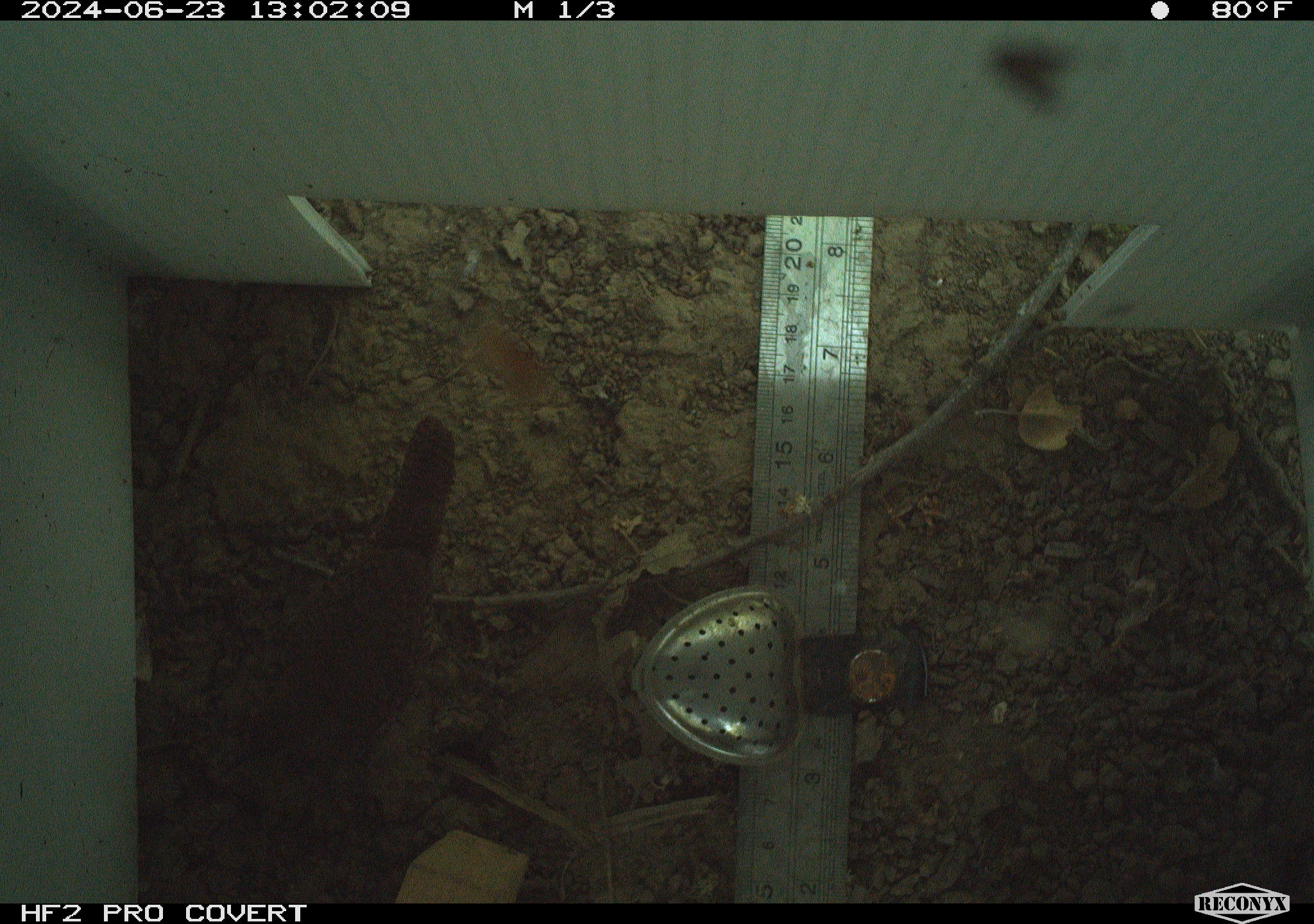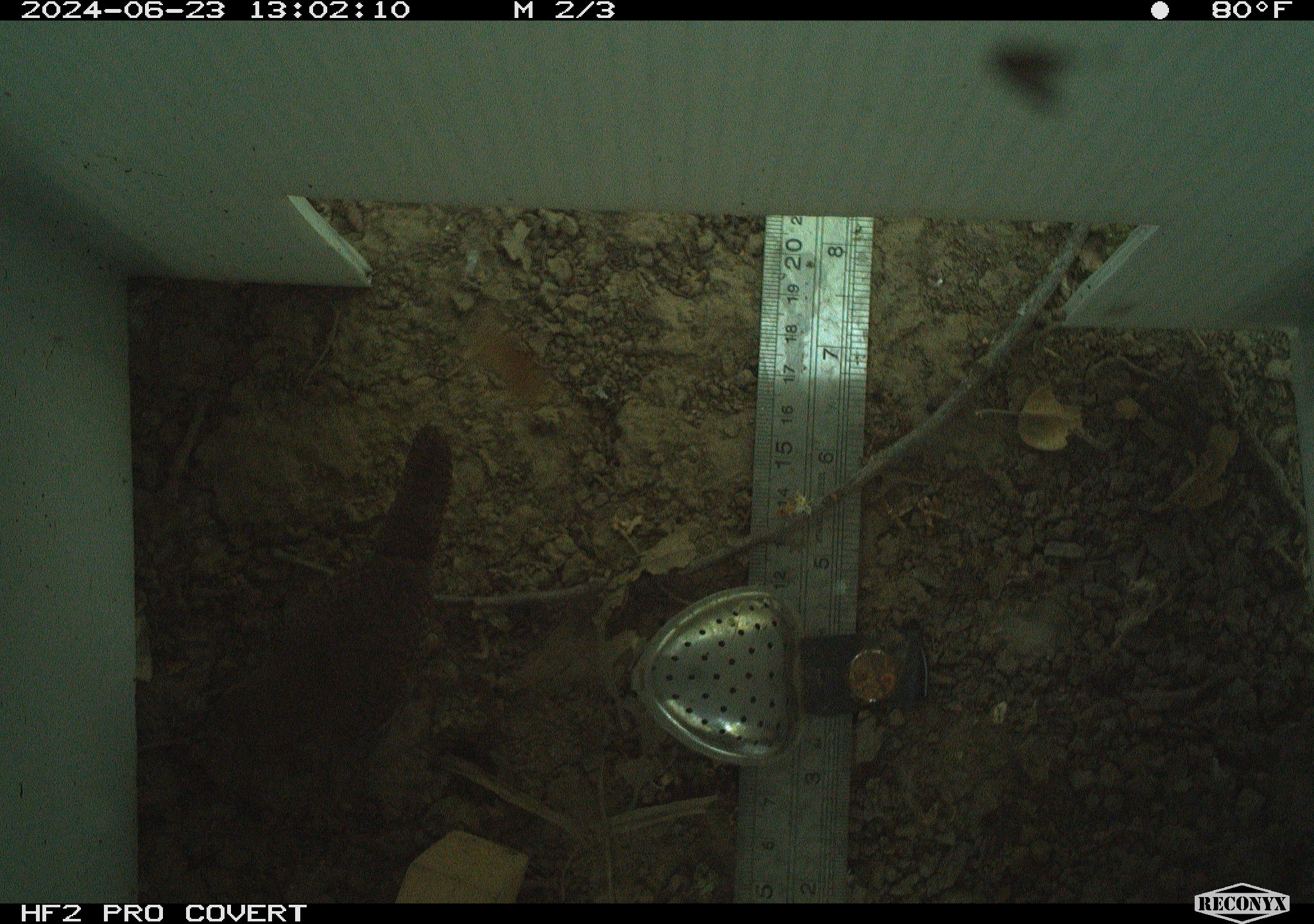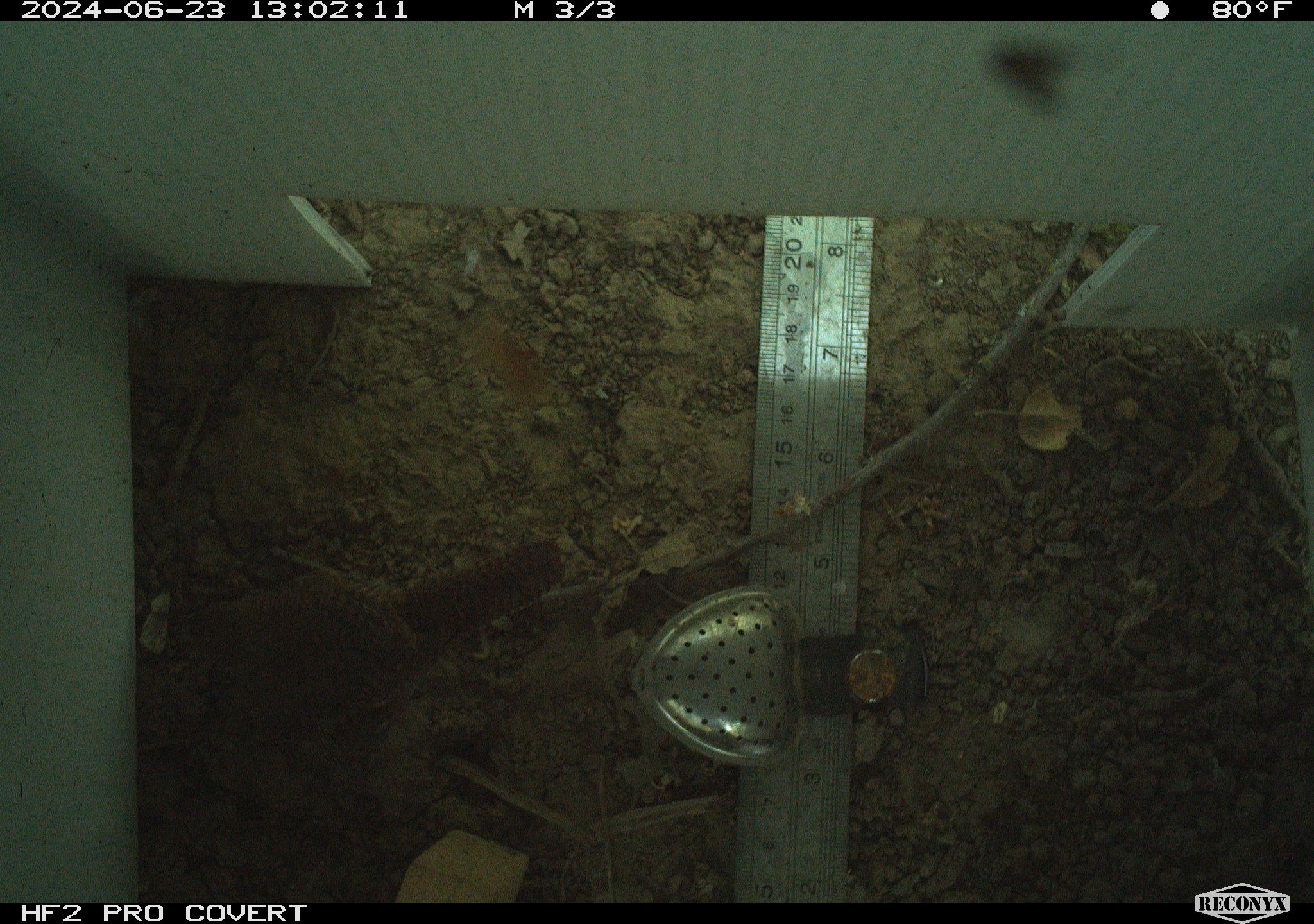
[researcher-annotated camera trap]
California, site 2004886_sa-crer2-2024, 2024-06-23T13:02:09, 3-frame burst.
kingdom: Animalia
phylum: Chordata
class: Aves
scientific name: Aves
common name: bird